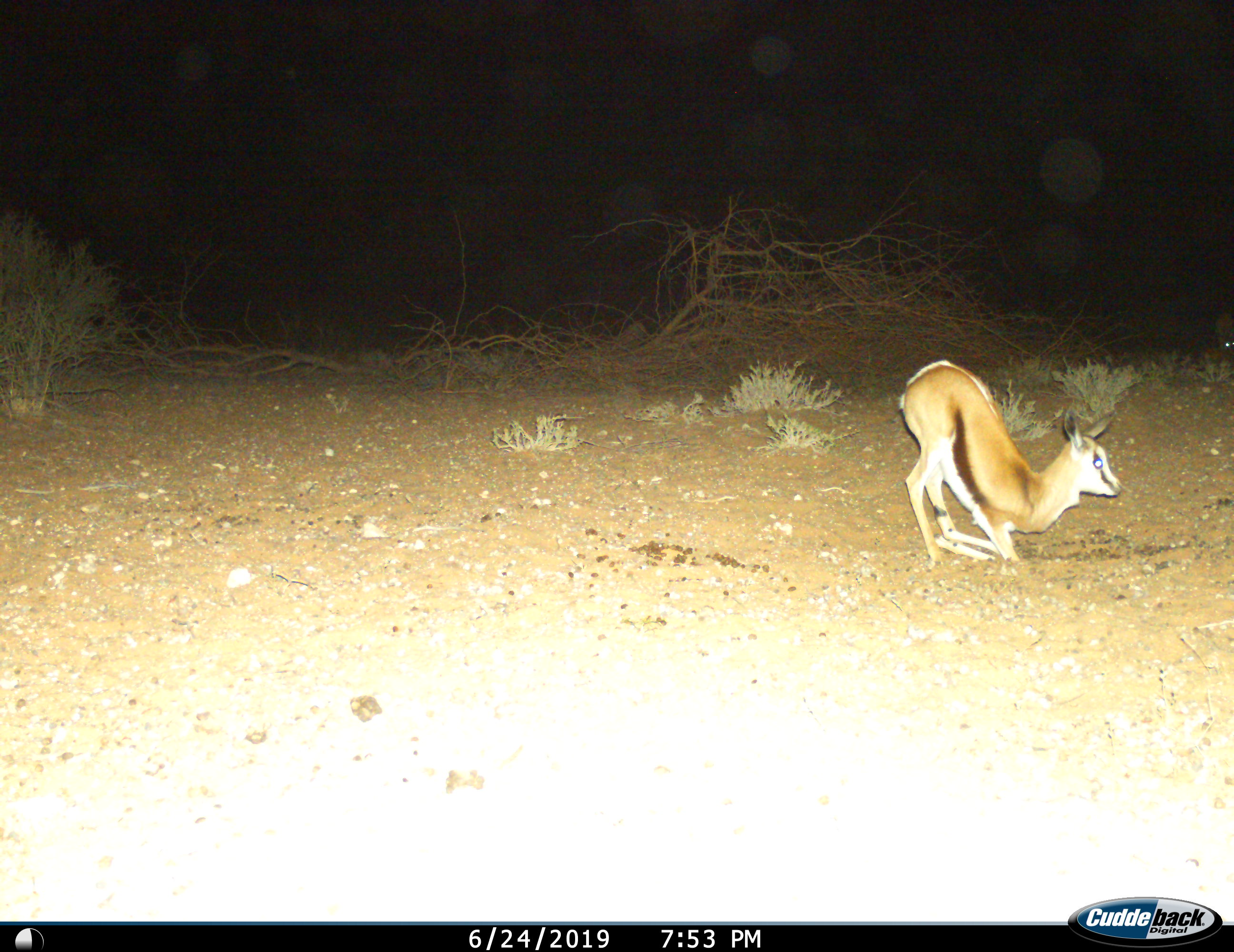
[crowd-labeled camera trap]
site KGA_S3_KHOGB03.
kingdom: Animalia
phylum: Chordata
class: Mammalia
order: Artiodactyla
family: Bovidae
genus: Antidorcas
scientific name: Antidorcas marsupialis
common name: springbok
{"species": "springbok (Antidorcas marsupialis)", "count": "1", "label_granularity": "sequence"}